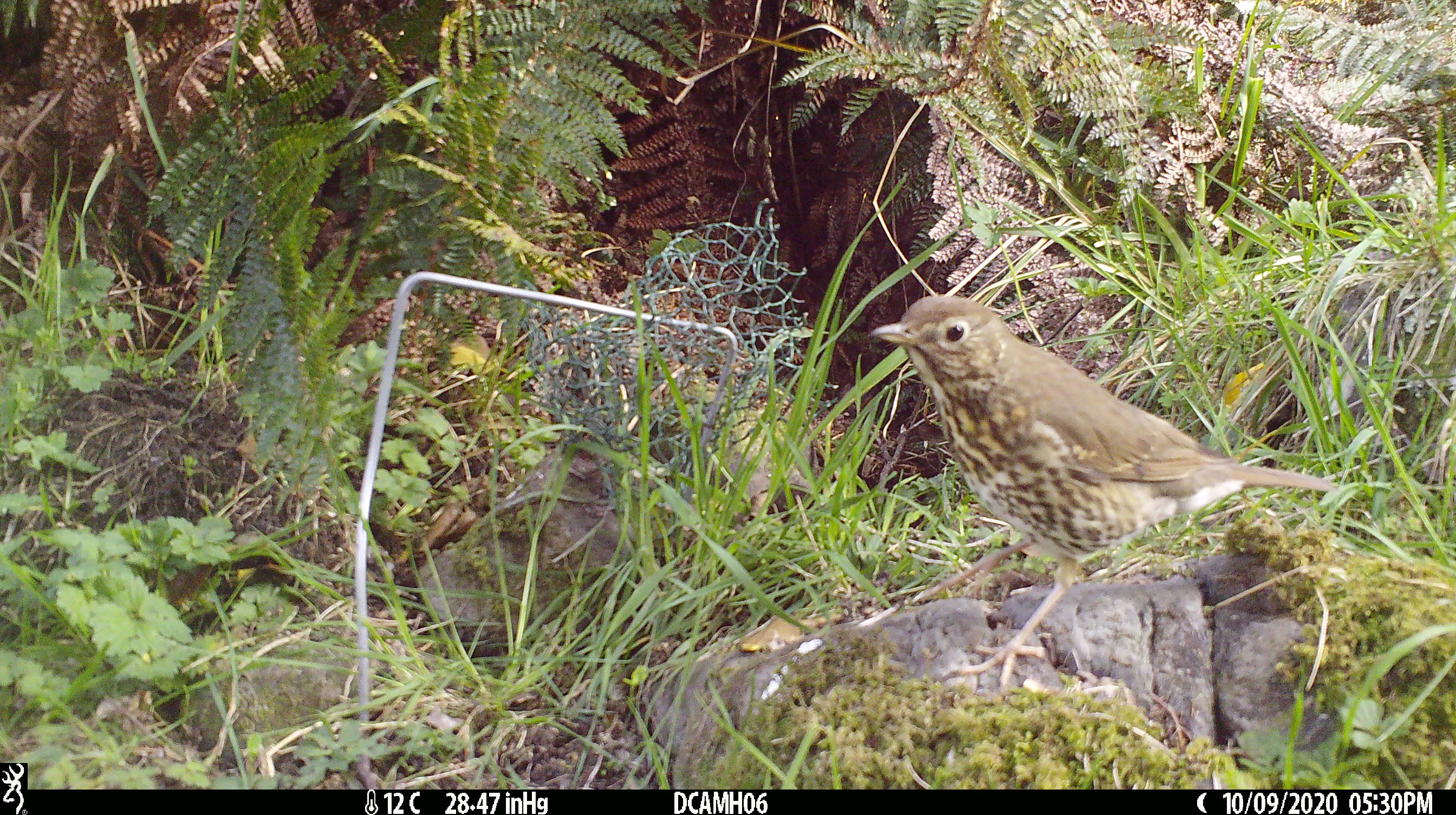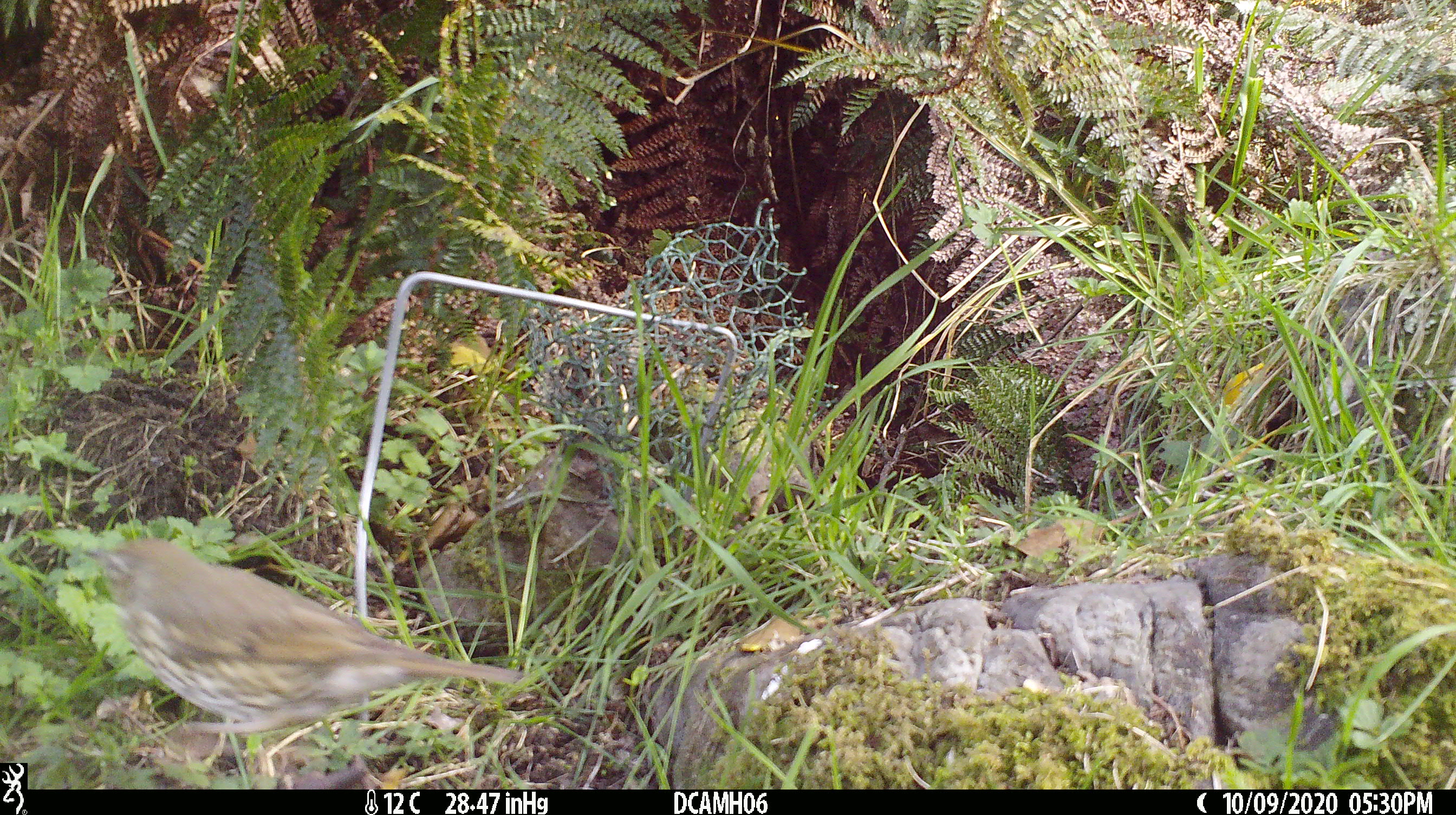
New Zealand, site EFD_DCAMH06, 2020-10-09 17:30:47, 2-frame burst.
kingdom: Animalia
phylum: Chordata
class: Aves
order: Passeriformes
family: Turdidae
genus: Turdus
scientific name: Turdus philomelos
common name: song thrush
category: thrush